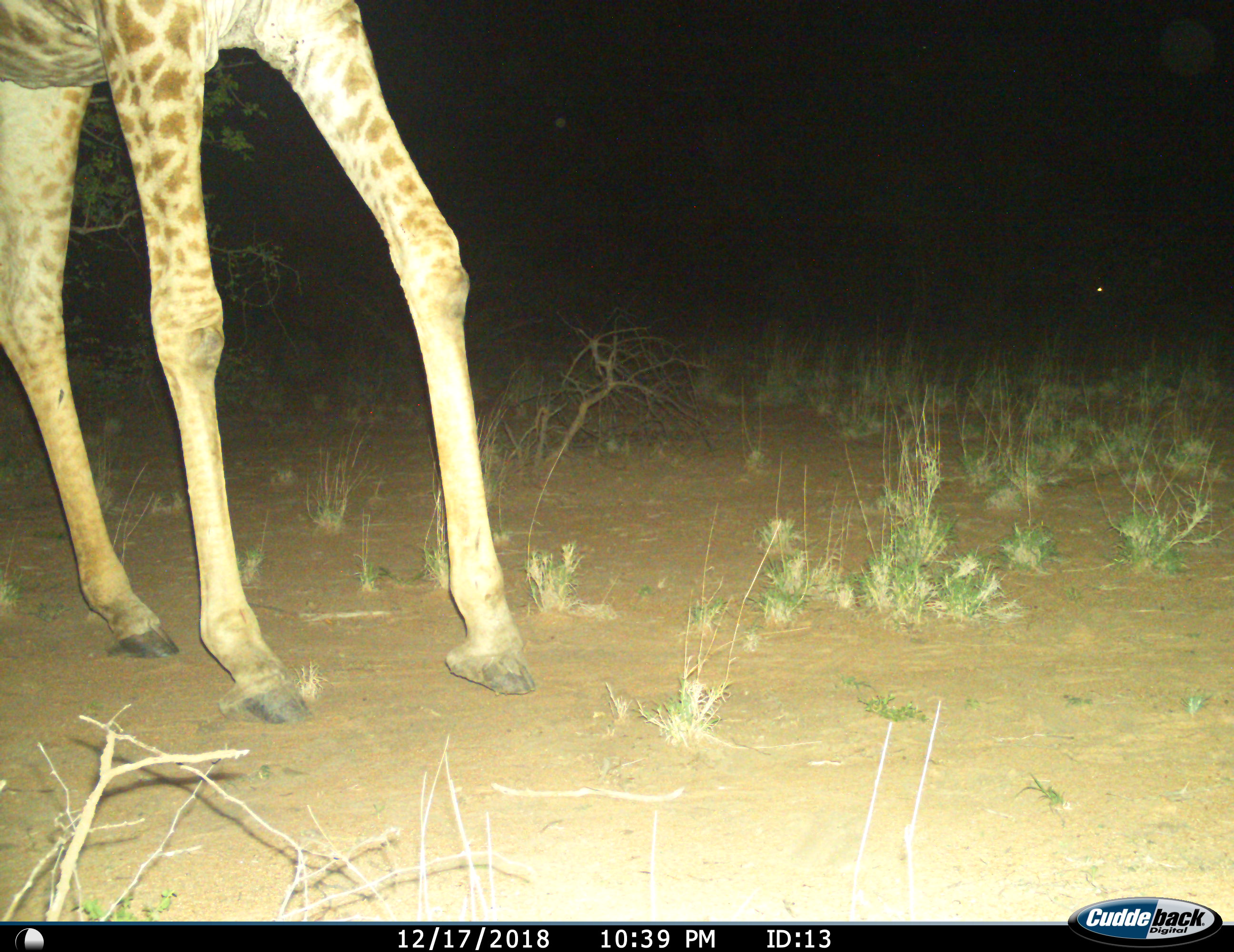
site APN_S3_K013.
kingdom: Animalia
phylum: Chordata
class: Mammalia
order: Artiodactyla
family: Giraffidae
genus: Giraffa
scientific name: Giraffa camelopardalis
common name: giraffe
Giraffe (Giraffa camelopardalis), count 1. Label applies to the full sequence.